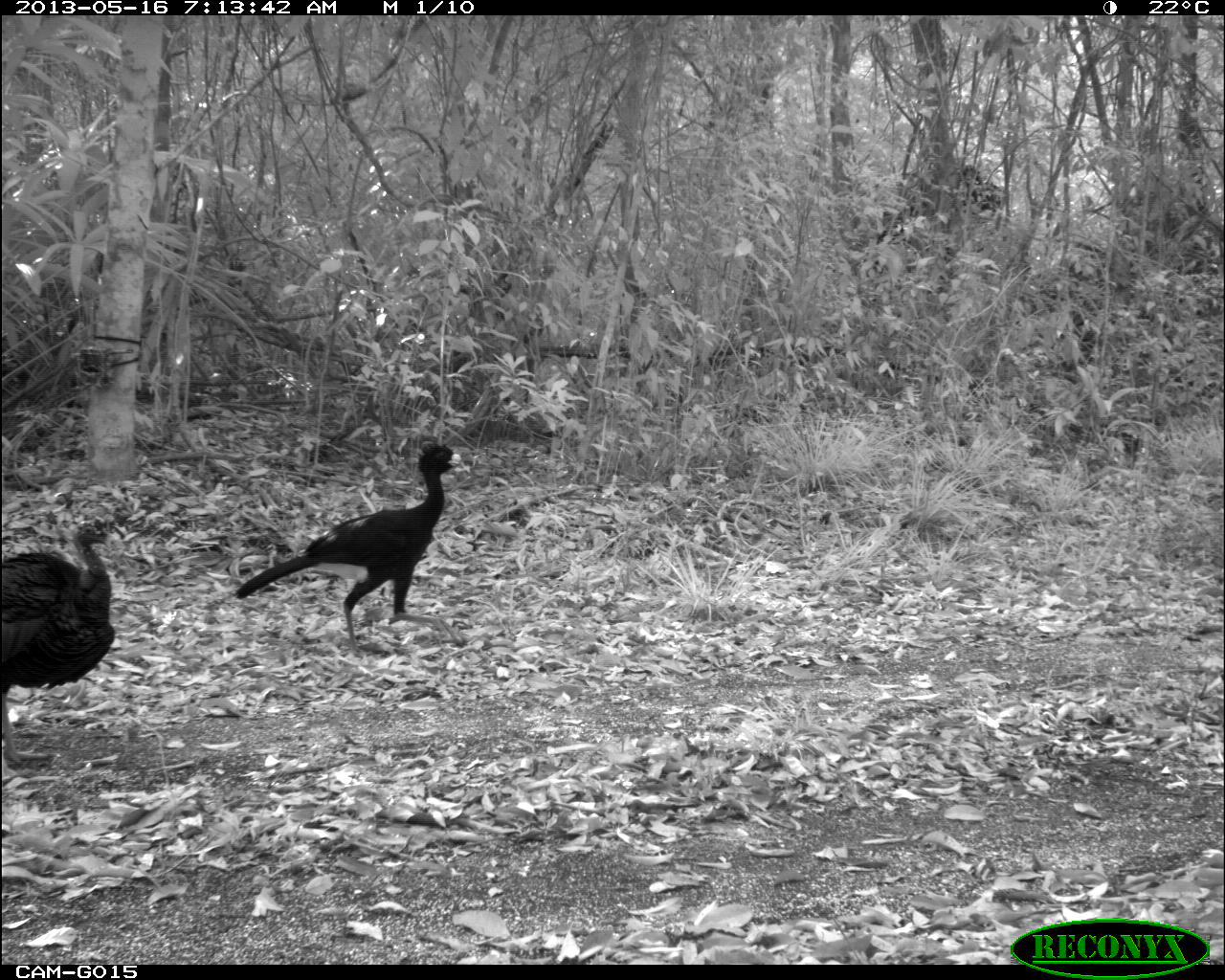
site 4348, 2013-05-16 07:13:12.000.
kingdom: Animalia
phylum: Chordata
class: Aves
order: Galliformes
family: Phasianidae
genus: Meleagris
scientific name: Meleagris ocellata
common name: ocellated turkey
Meleagris ocellata (ocellated turkey), count 1, sex male.